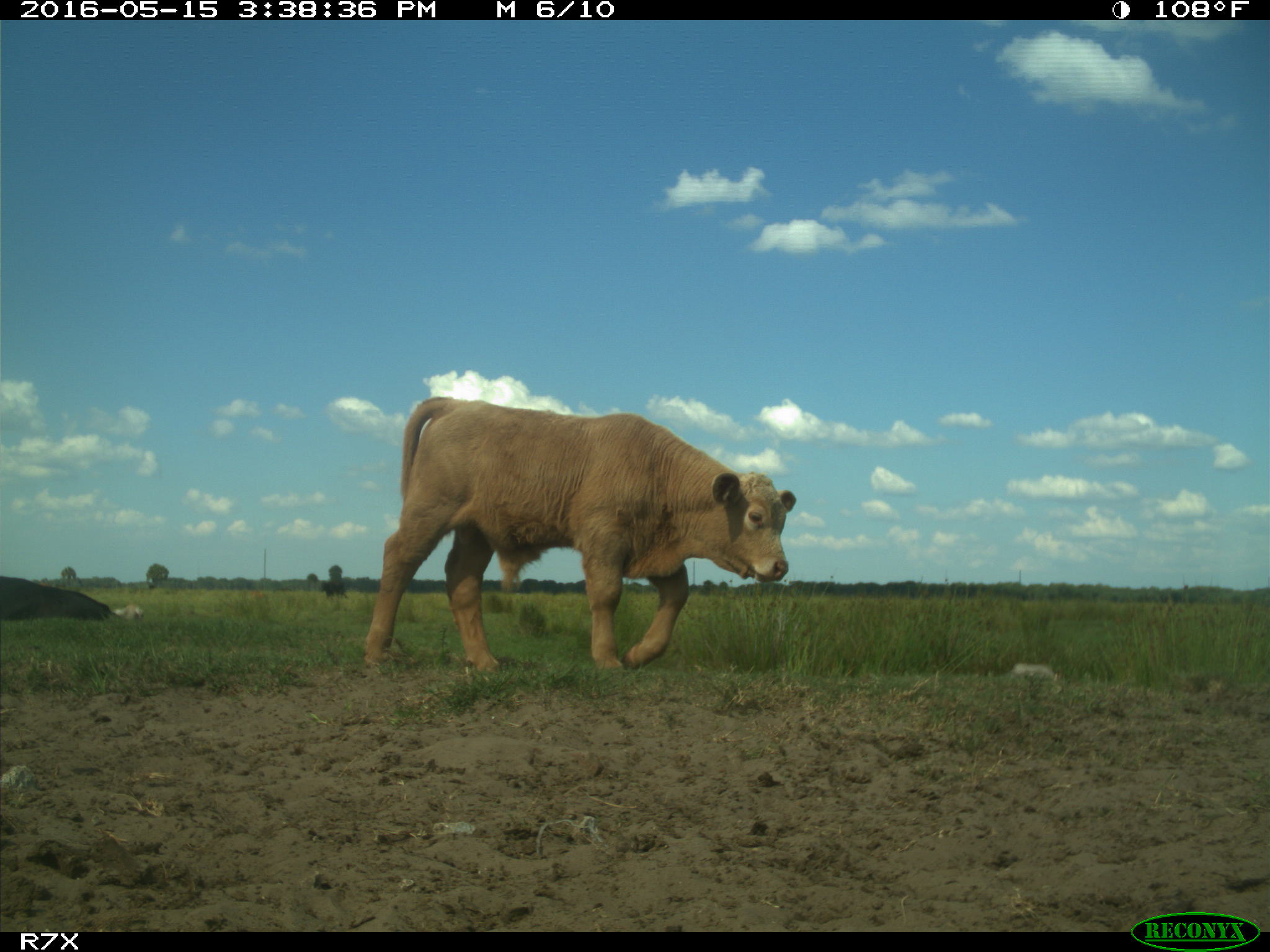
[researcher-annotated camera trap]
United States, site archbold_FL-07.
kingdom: Animalia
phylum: Chordata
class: Mammalia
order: Artiodactyla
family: Bovidae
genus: Bos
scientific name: Bos taurus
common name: domestic cow